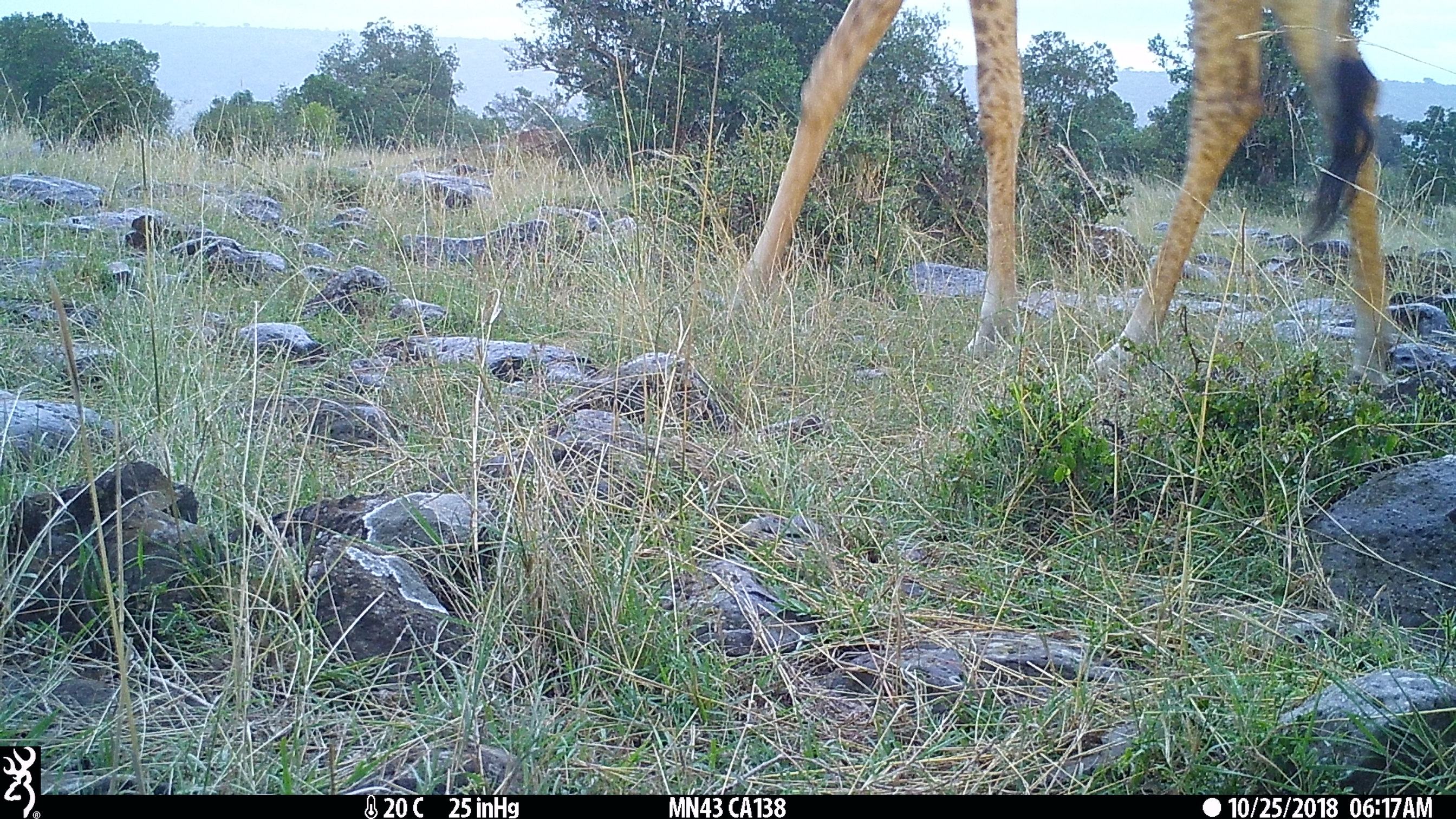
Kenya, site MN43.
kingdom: Animalia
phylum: Chordata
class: Mammalia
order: Artiodactyla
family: Giraffidae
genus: Giraffa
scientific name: Giraffa camelopardalis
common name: northern giraffe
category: giraffe